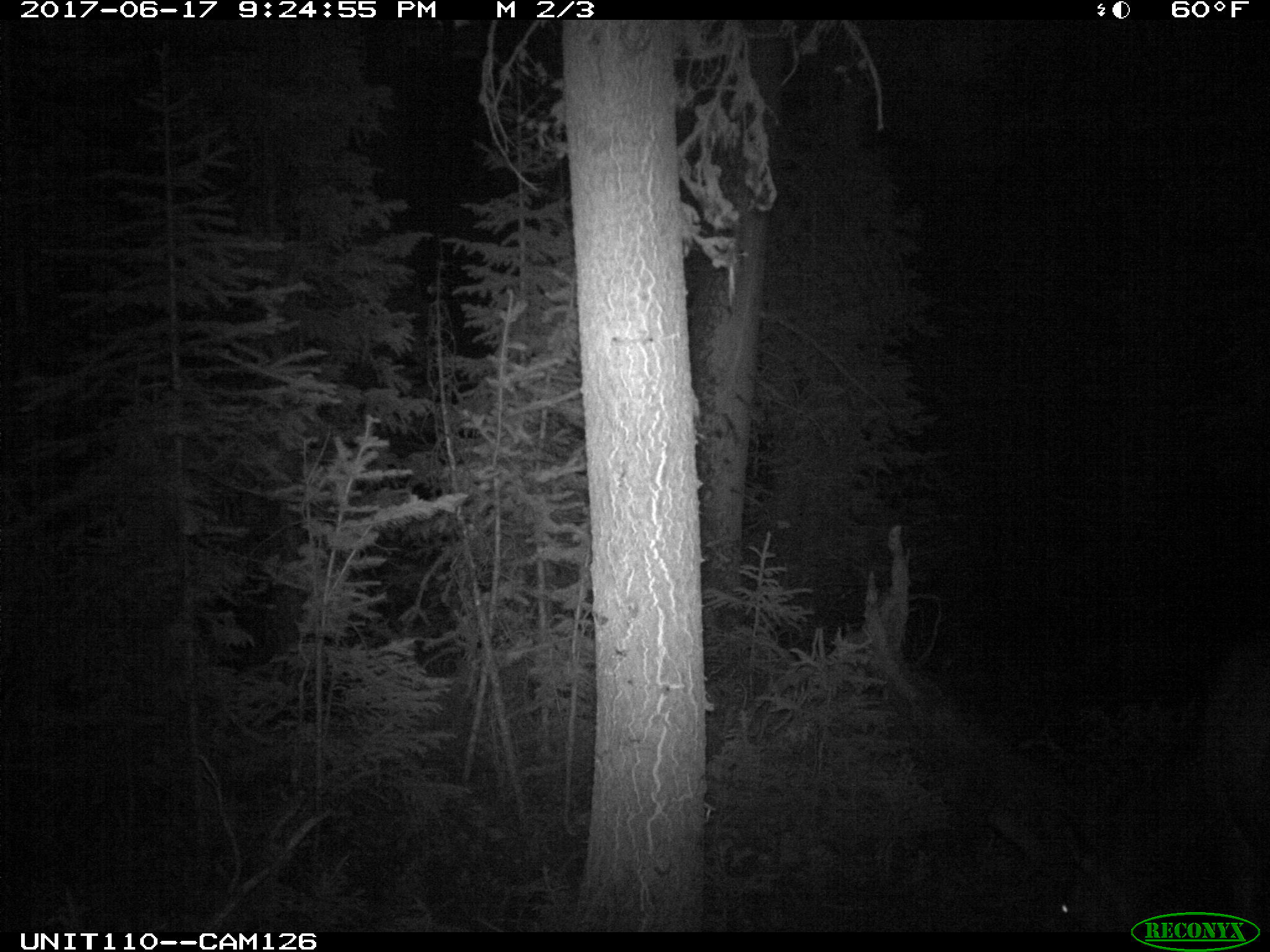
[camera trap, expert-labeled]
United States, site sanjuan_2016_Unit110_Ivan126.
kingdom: Animalia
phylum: Chordata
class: Mammalia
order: Artiodactyla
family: Cervidae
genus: Cervus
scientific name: Cervus elaphus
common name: red deer